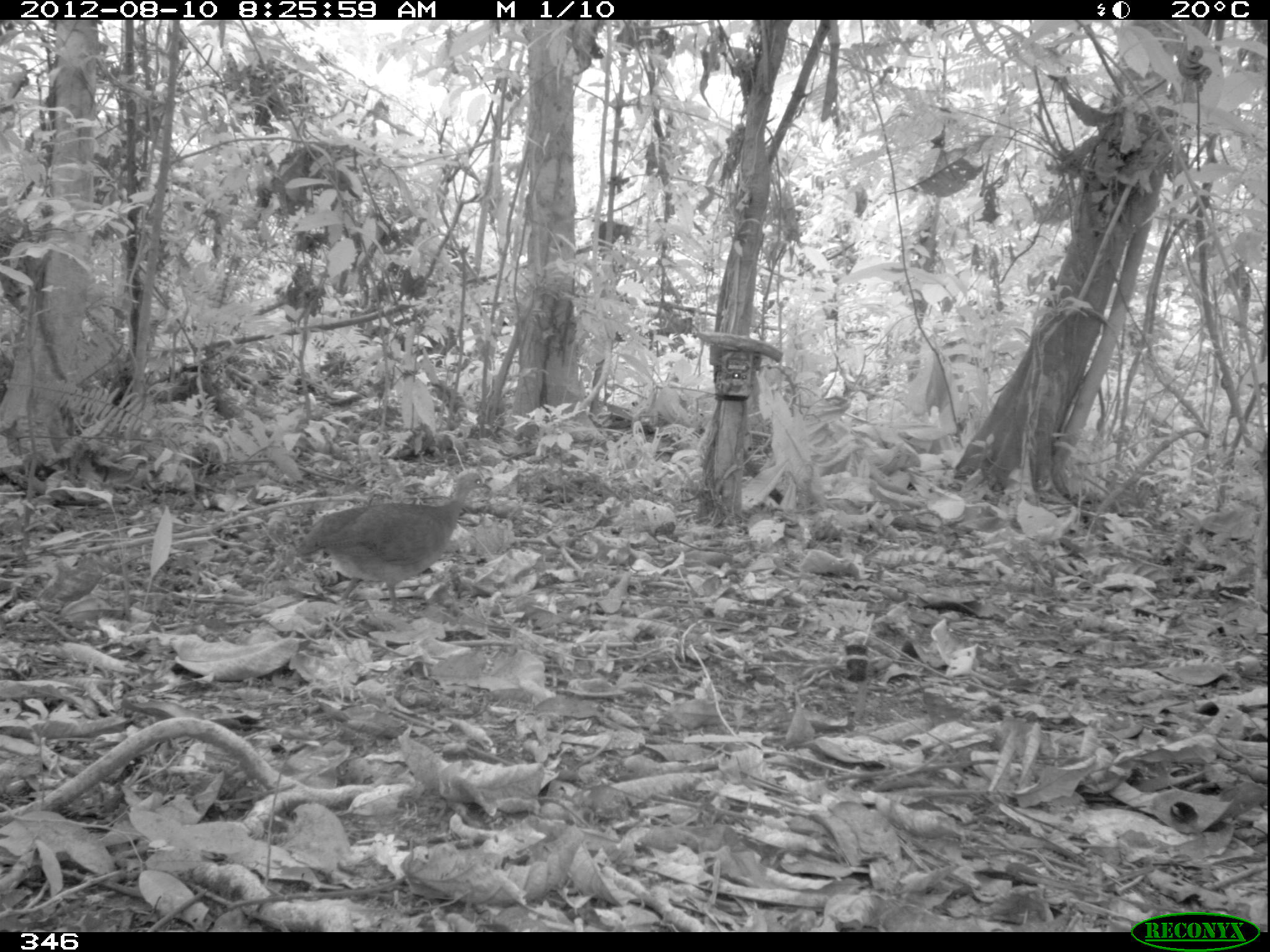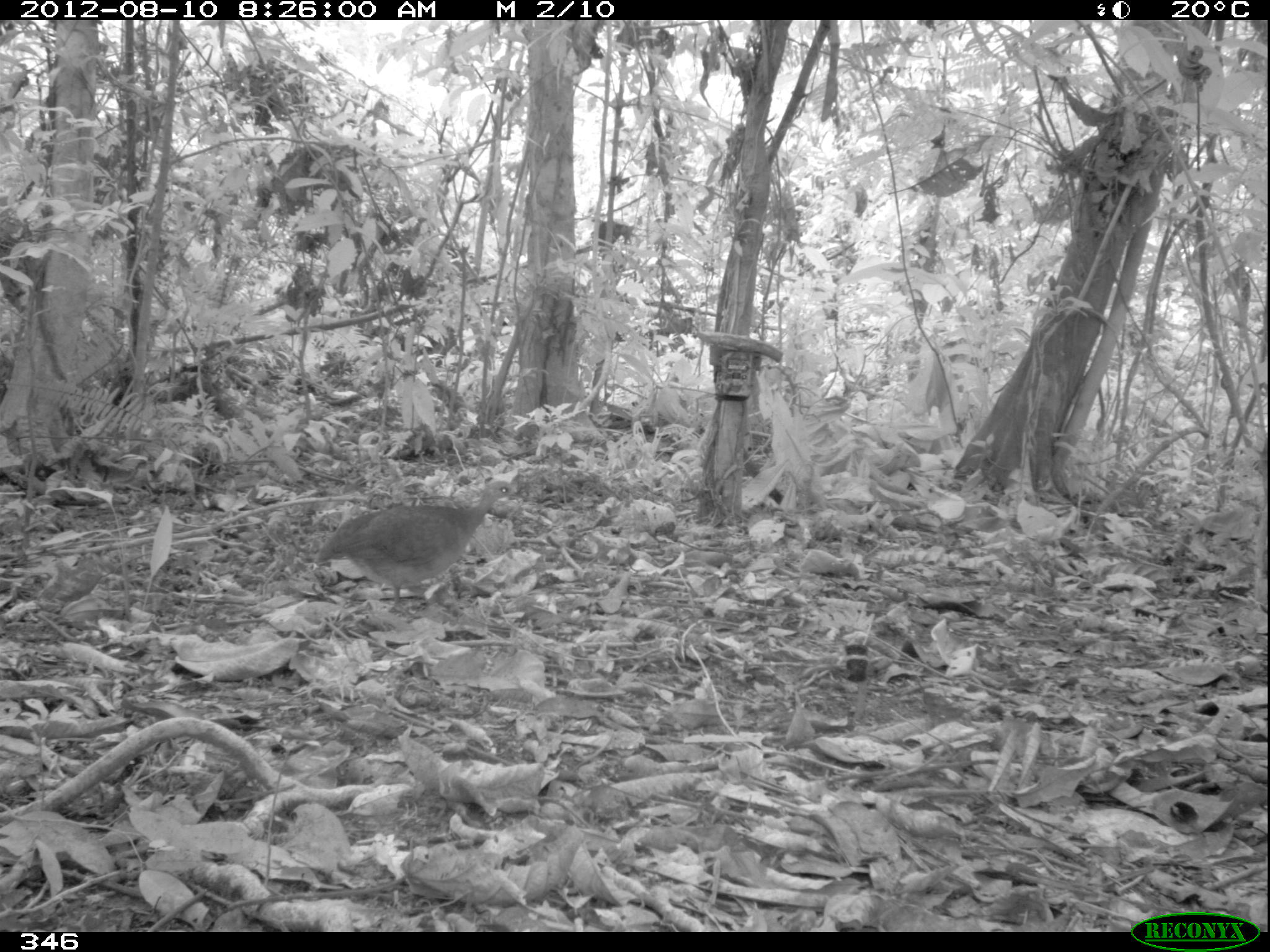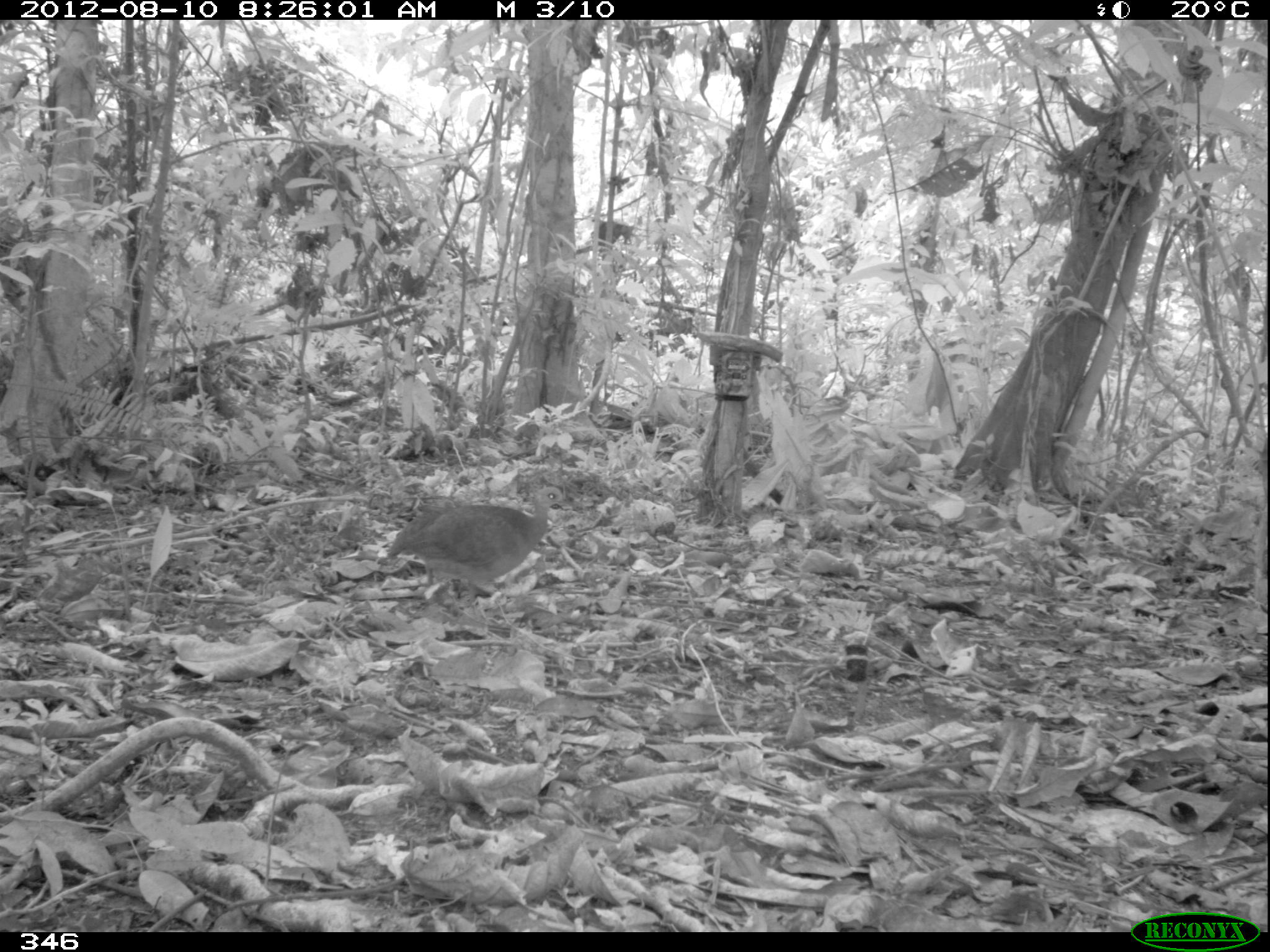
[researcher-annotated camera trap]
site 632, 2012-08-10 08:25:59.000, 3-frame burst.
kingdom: Animalia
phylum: Chordata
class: Aves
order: Galliformes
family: Phasianidae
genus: Alectoris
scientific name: Alectoris rufa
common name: red-legged partridge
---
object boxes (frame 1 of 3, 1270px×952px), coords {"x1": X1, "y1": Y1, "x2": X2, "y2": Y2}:
alectoris rufa: {"x1": 295, "y1": 472, "x2": 492, "y2": 612}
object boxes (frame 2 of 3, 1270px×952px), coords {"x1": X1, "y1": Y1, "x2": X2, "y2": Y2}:
alectoris rufa: {"x1": 316, "y1": 477, "x2": 525, "y2": 613}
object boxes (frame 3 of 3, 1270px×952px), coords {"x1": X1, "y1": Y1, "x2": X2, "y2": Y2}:
alectoris rufa: {"x1": 385, "y1": 483, "x2": 568, "y2": 621}